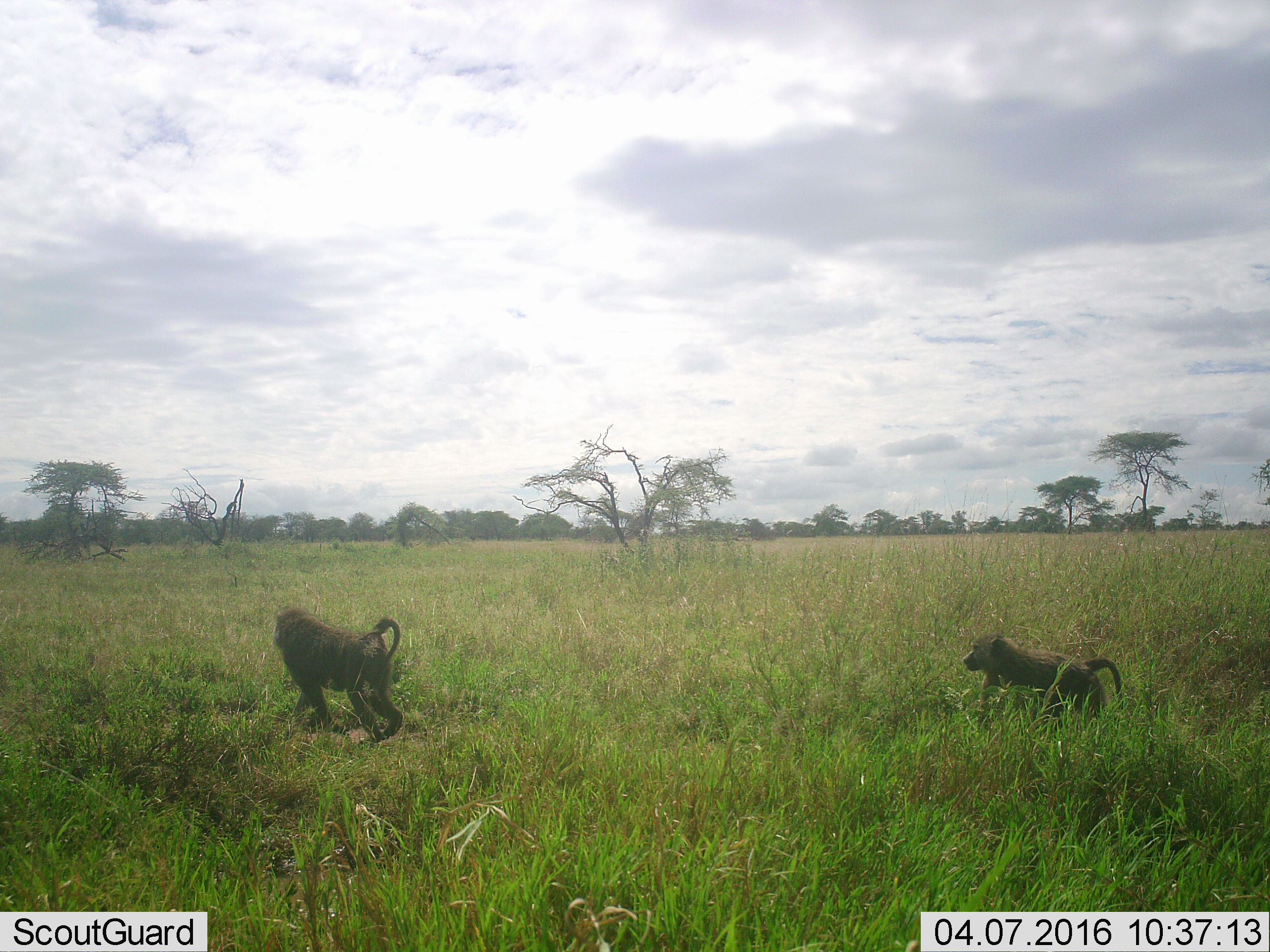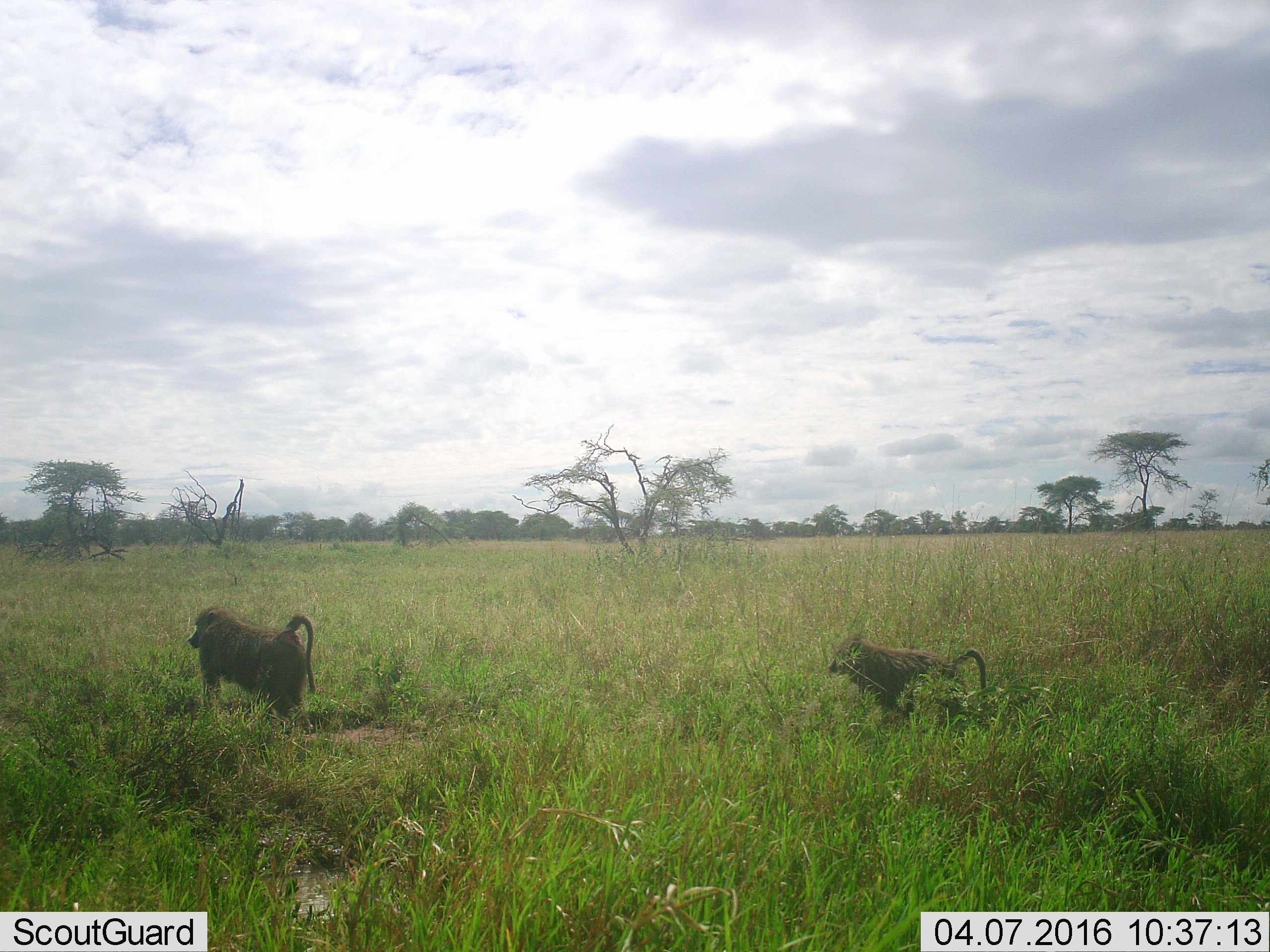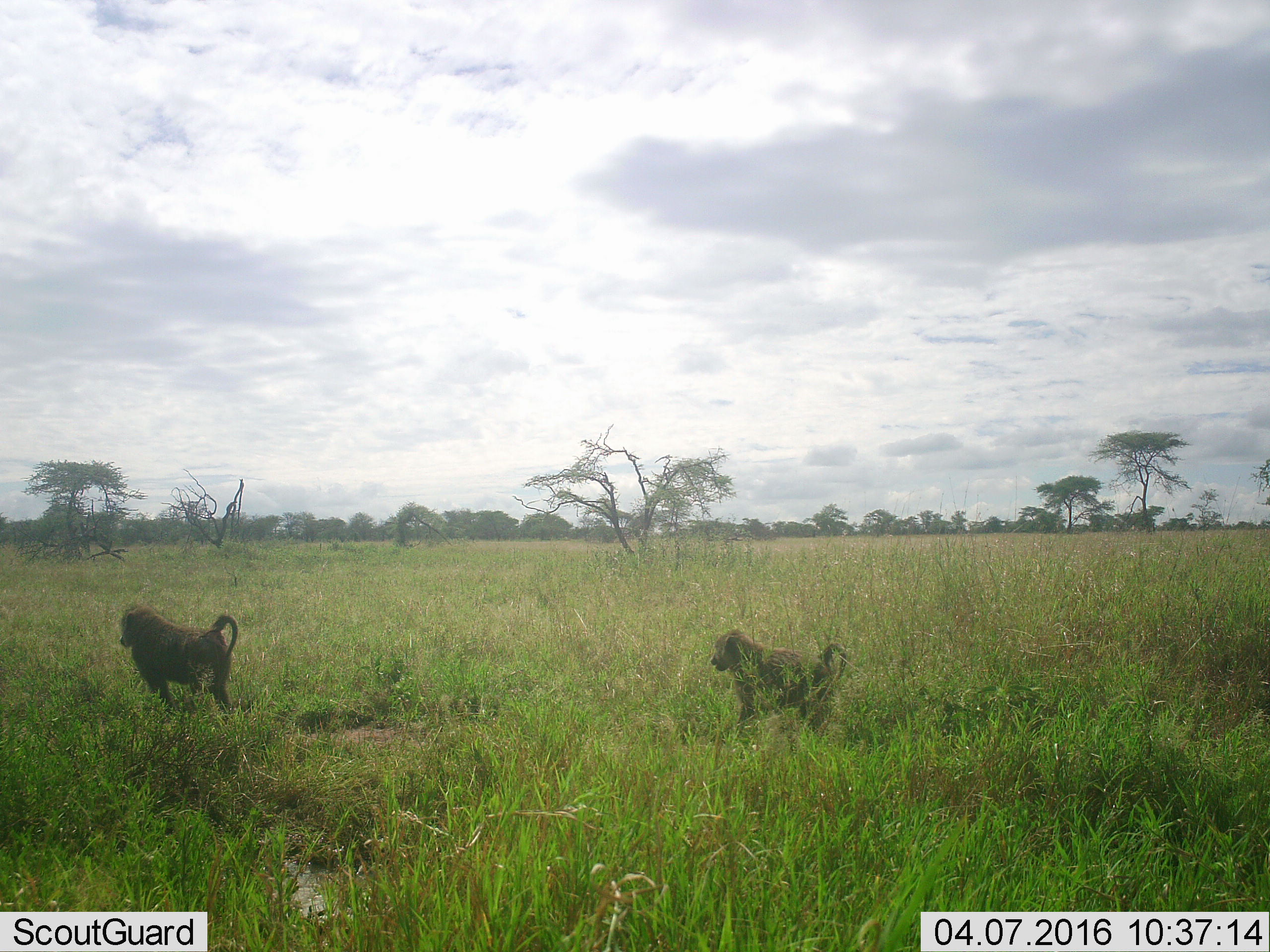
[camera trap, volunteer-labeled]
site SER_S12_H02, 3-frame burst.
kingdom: Animalia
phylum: Chordata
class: Mammalia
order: Primates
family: Cercopithecidae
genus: Papio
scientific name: Papio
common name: baboon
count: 2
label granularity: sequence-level